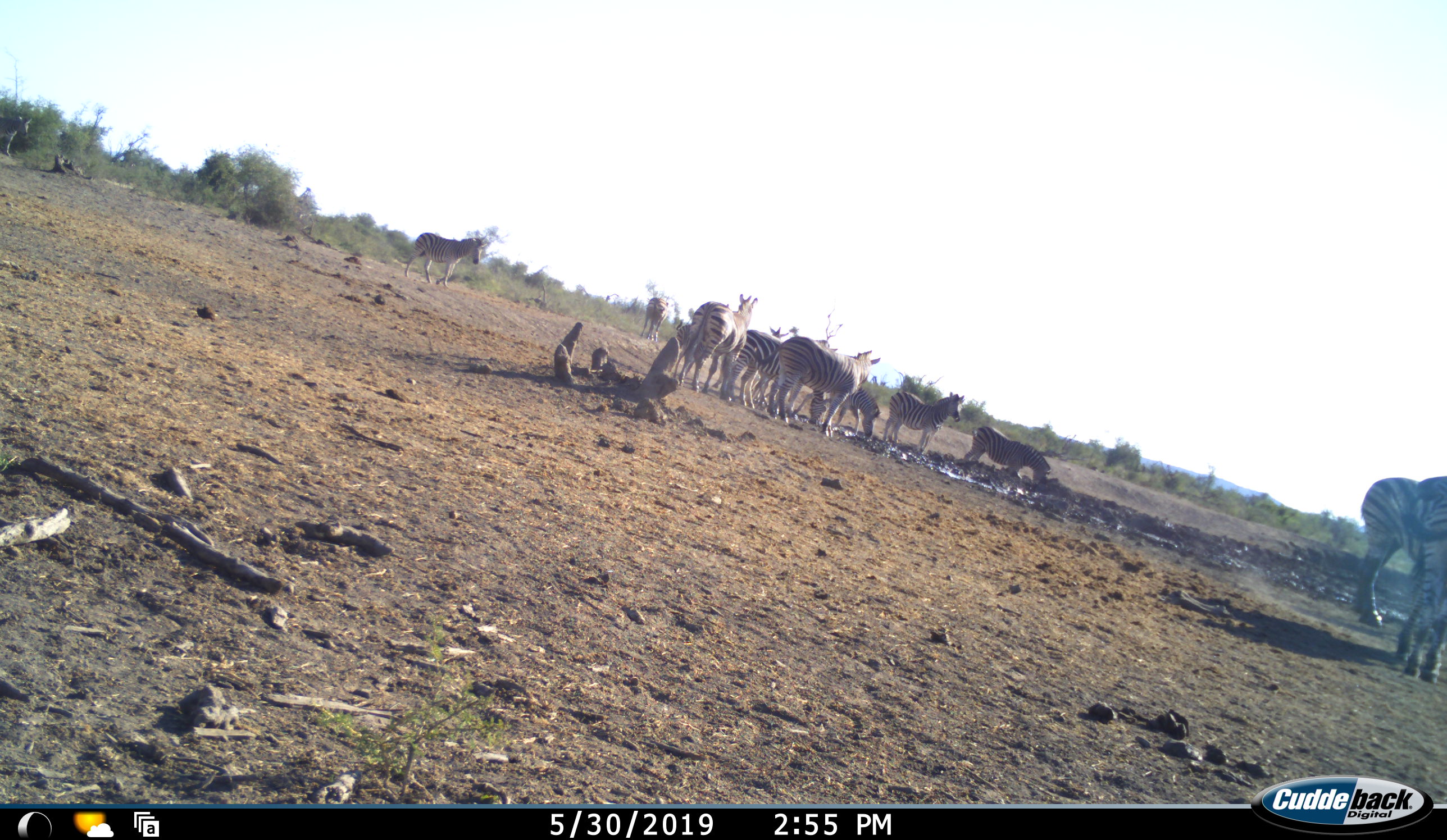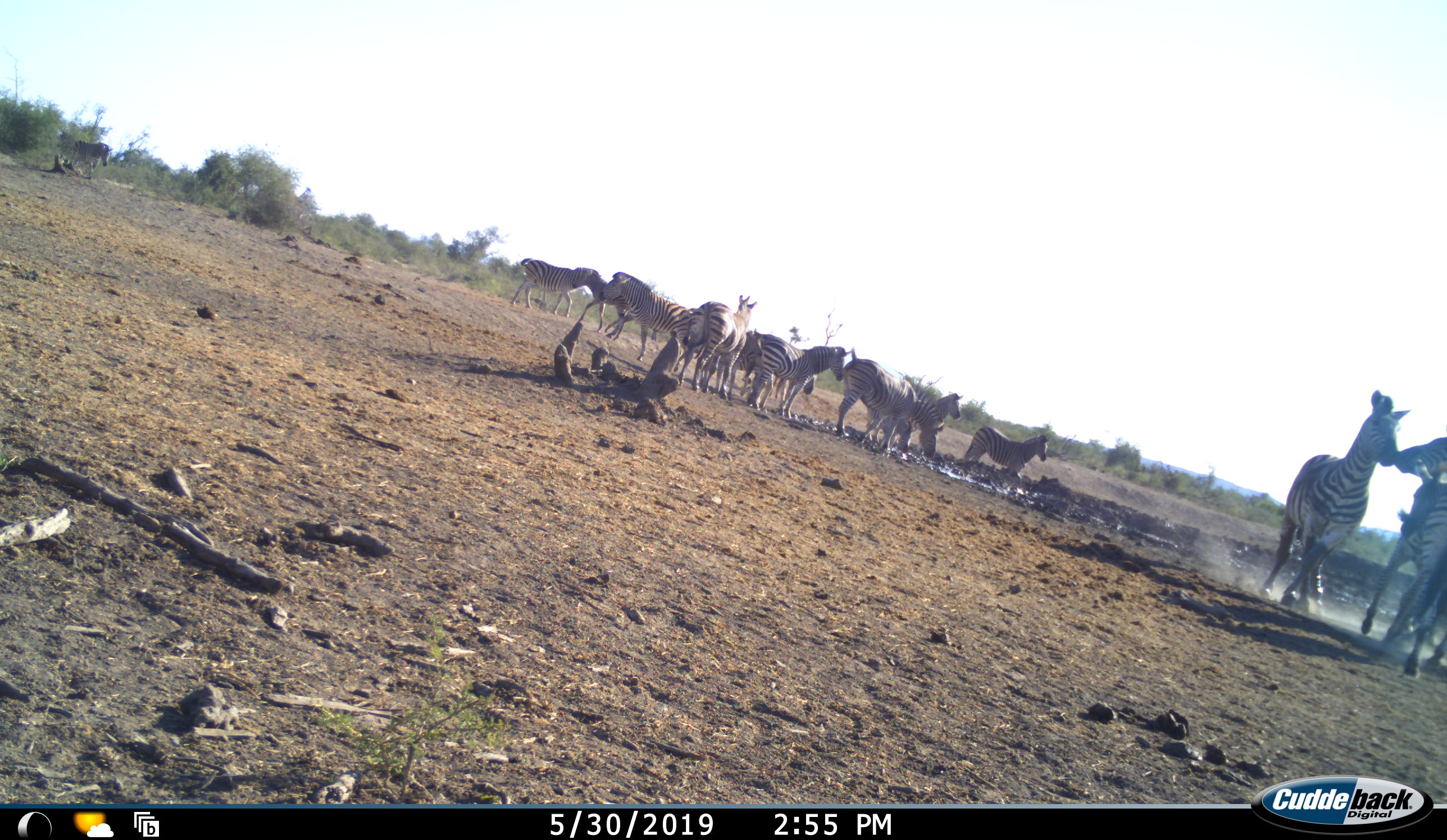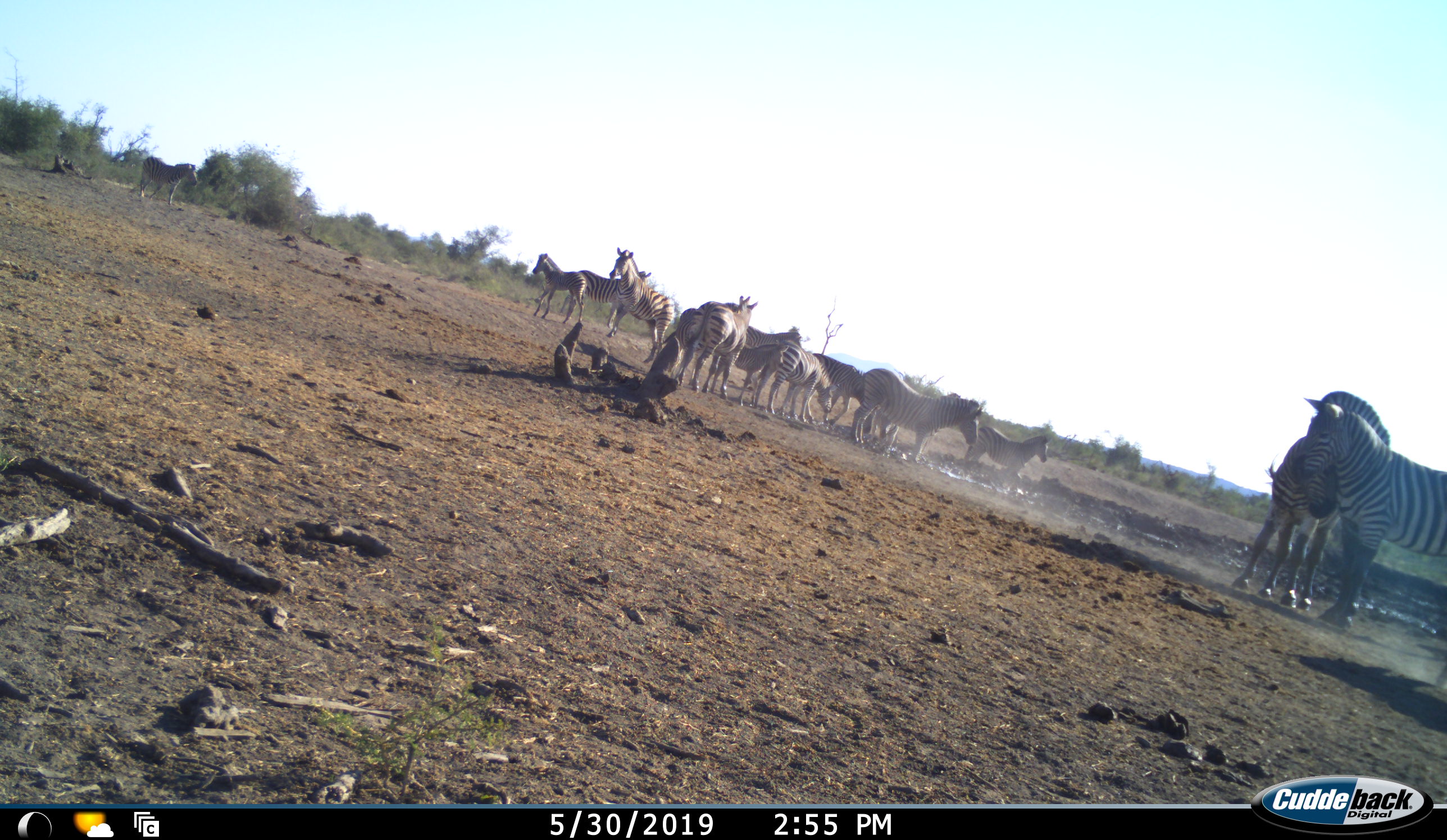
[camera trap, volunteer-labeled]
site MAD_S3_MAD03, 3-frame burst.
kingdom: Animalia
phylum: Chordata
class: Mammalia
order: Perissodactyla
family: Equidae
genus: Equus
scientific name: Equus quagga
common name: plains zebra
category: zebraplains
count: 11-50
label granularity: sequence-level